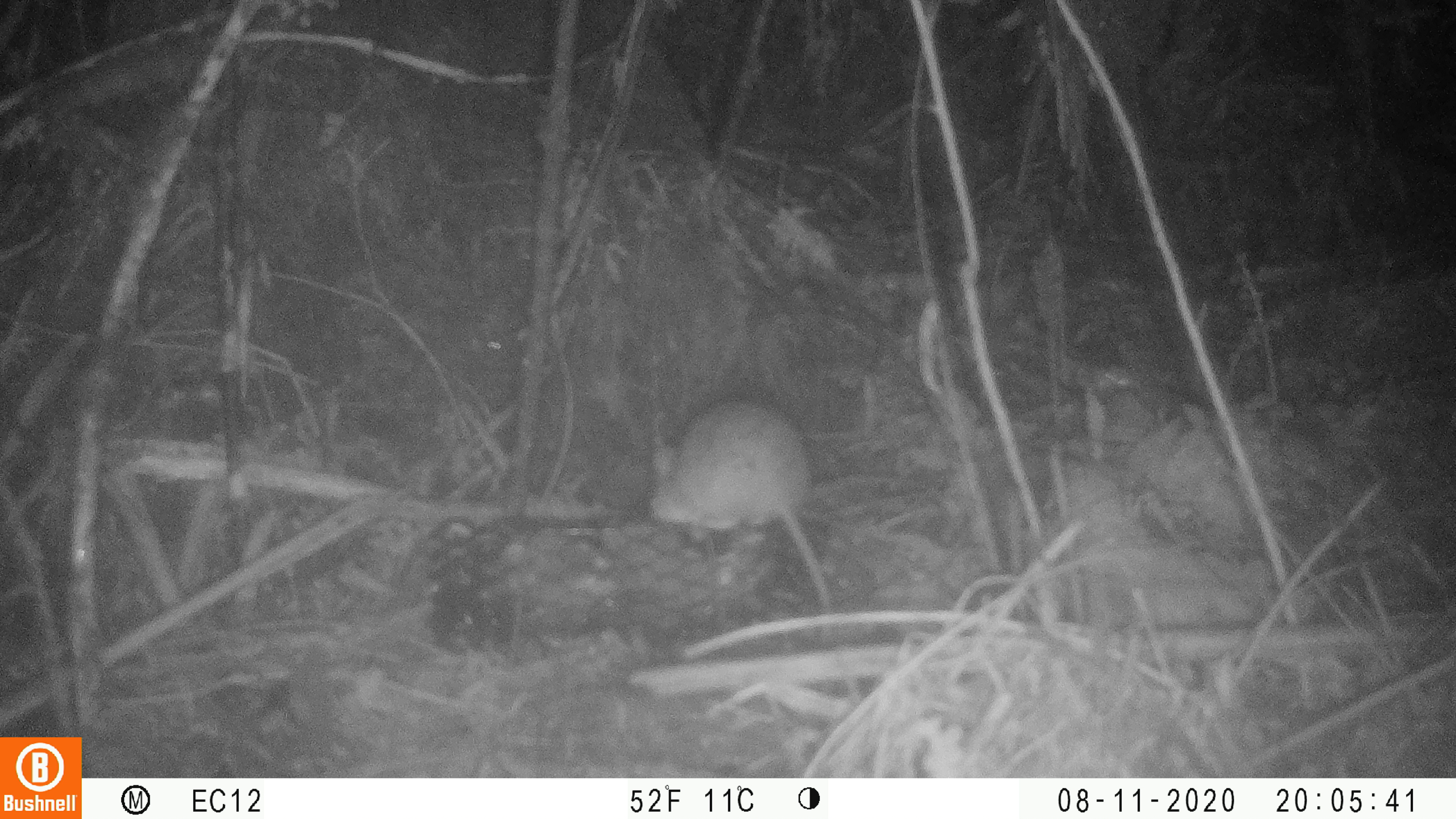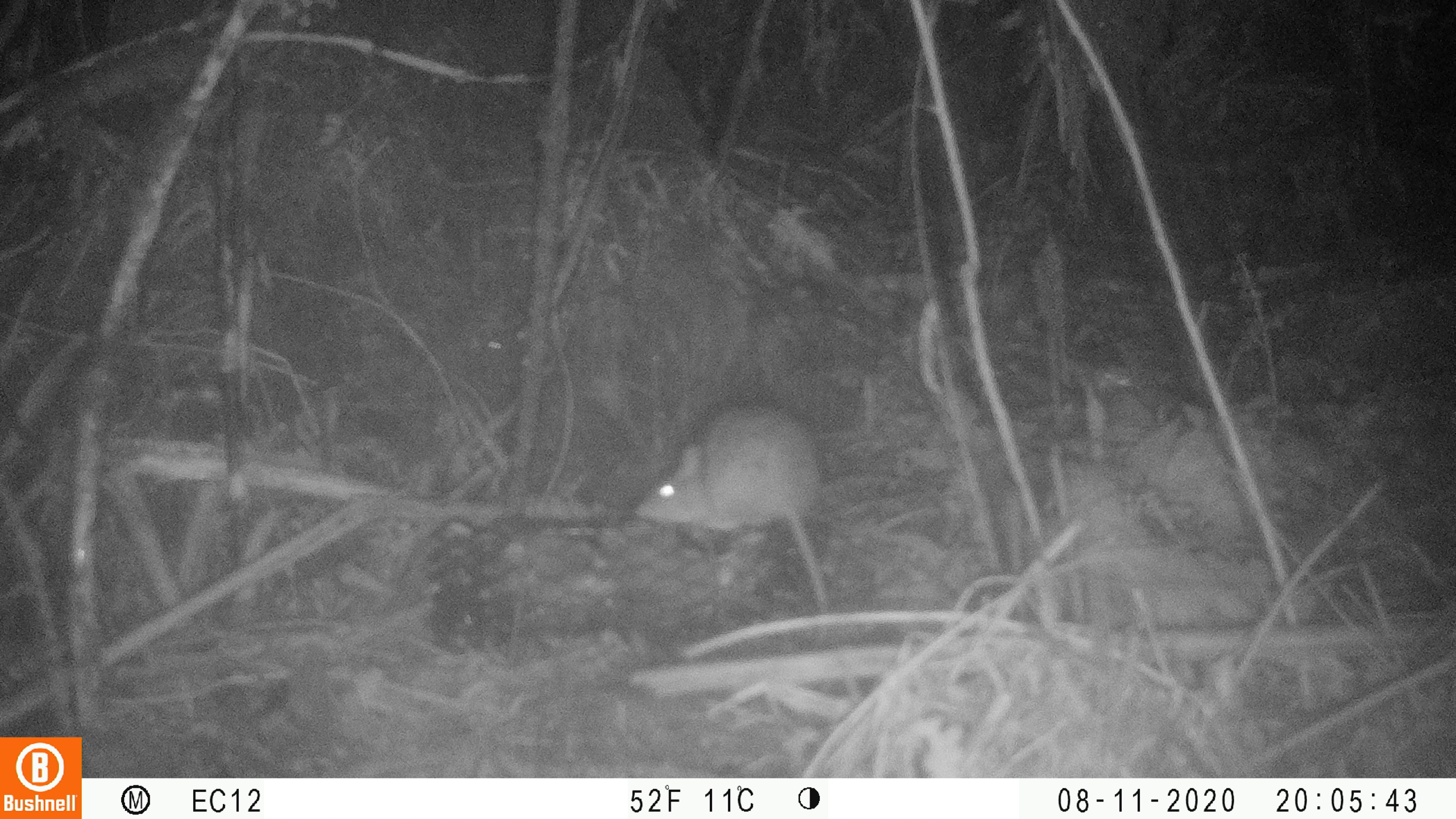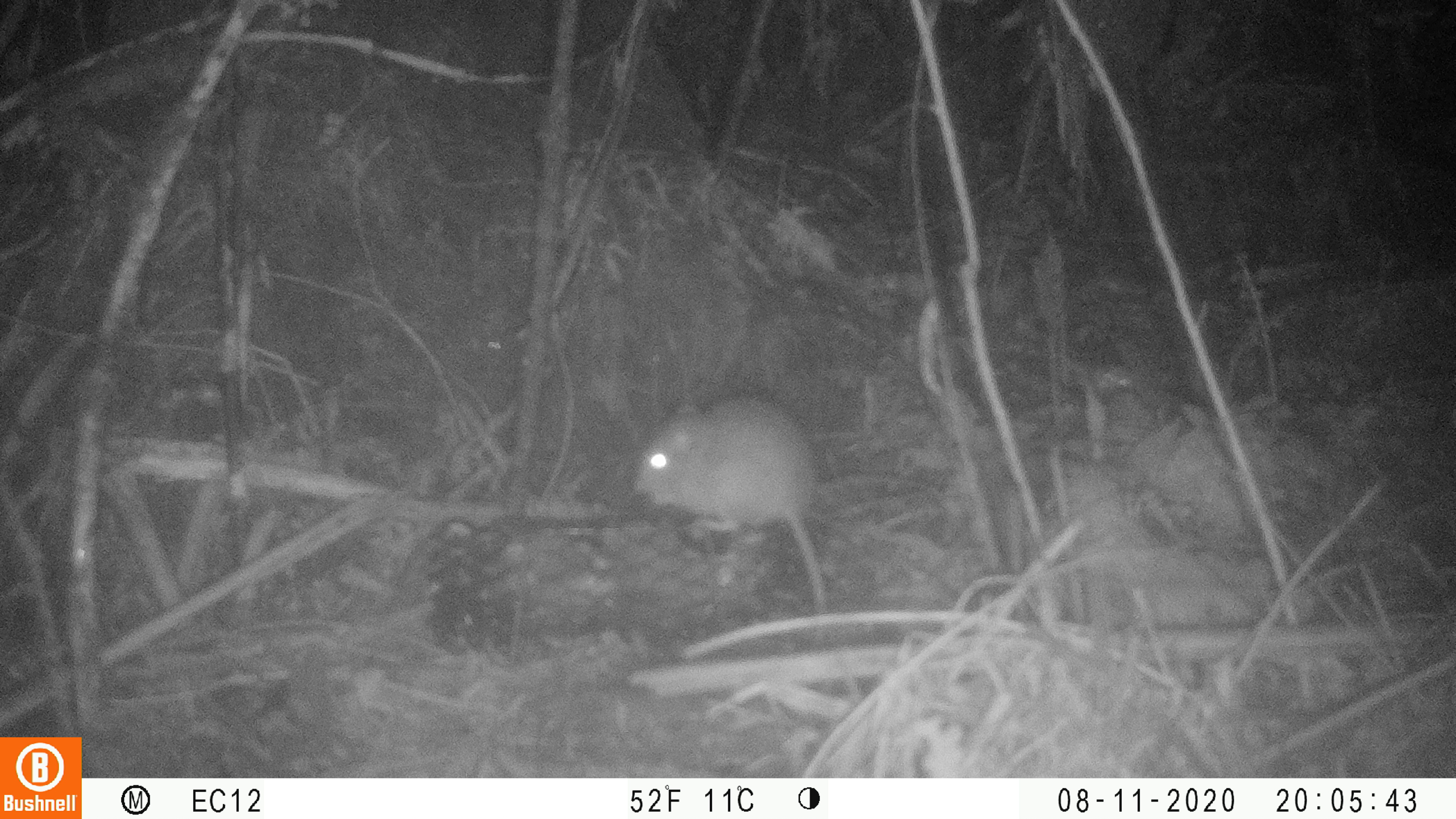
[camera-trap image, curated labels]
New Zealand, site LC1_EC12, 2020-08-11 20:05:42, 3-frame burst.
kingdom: Animalia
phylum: Chordata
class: Mammalia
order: Rodentia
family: Muridae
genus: Rattus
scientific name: Rattus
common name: rat